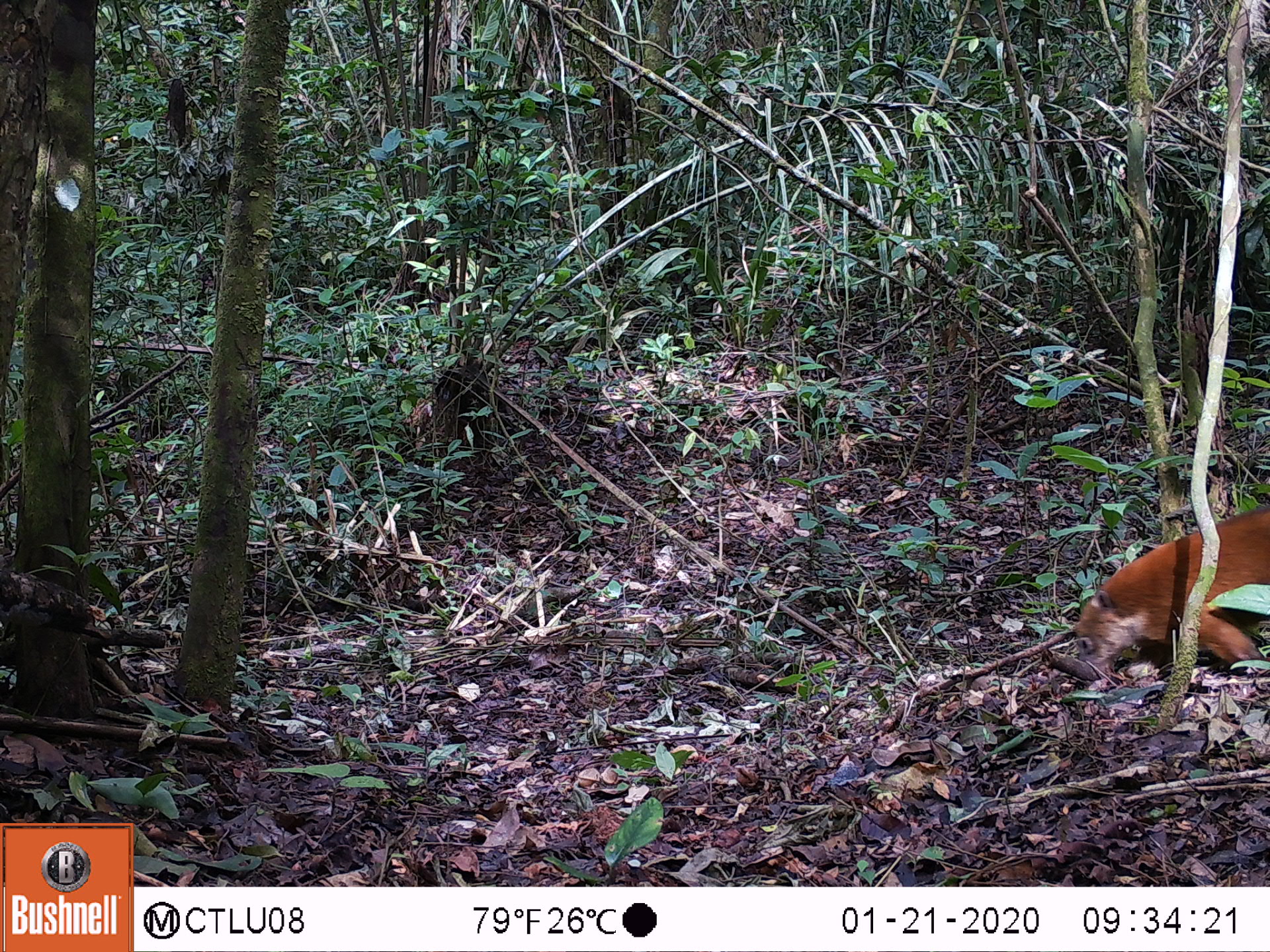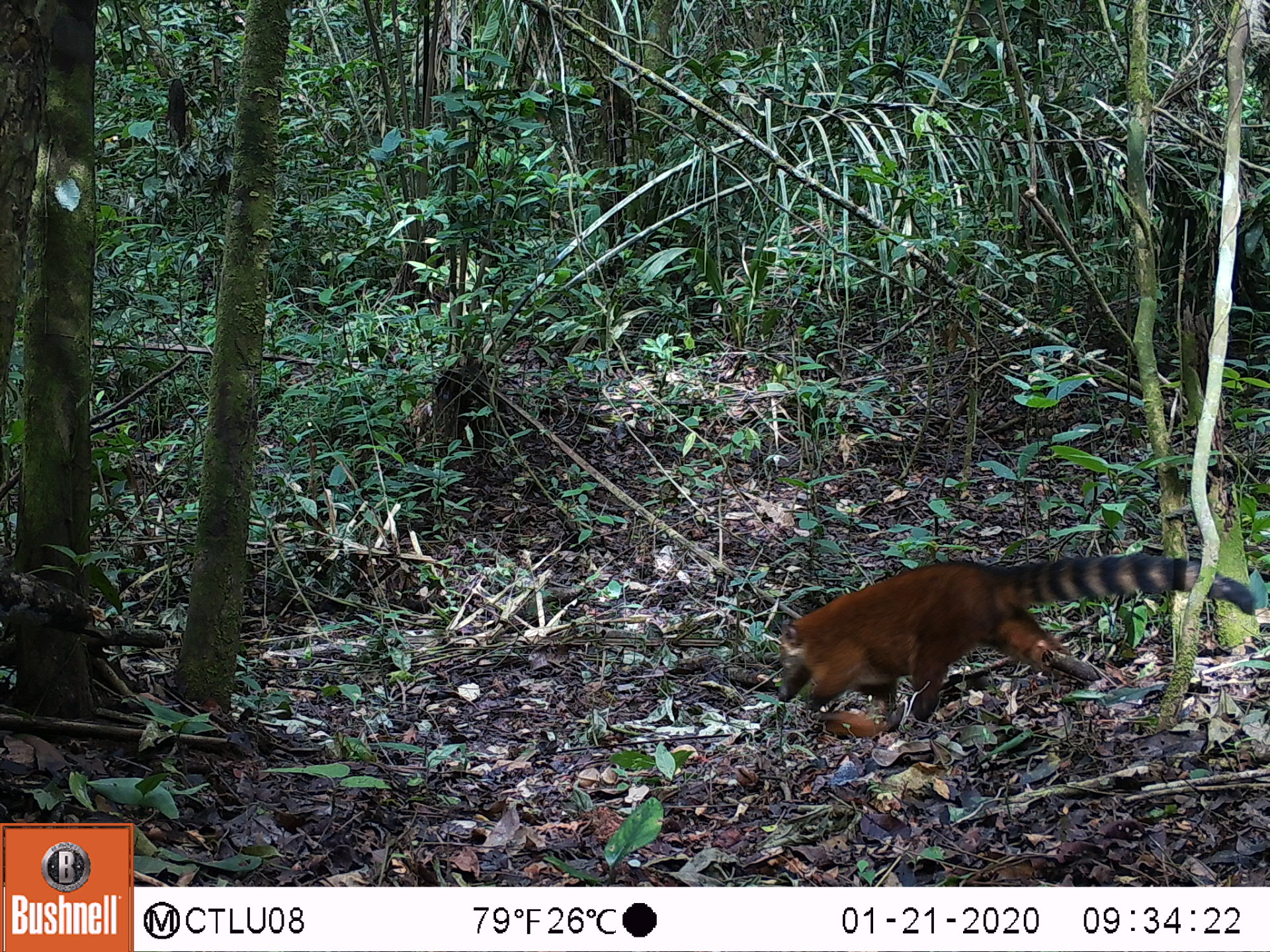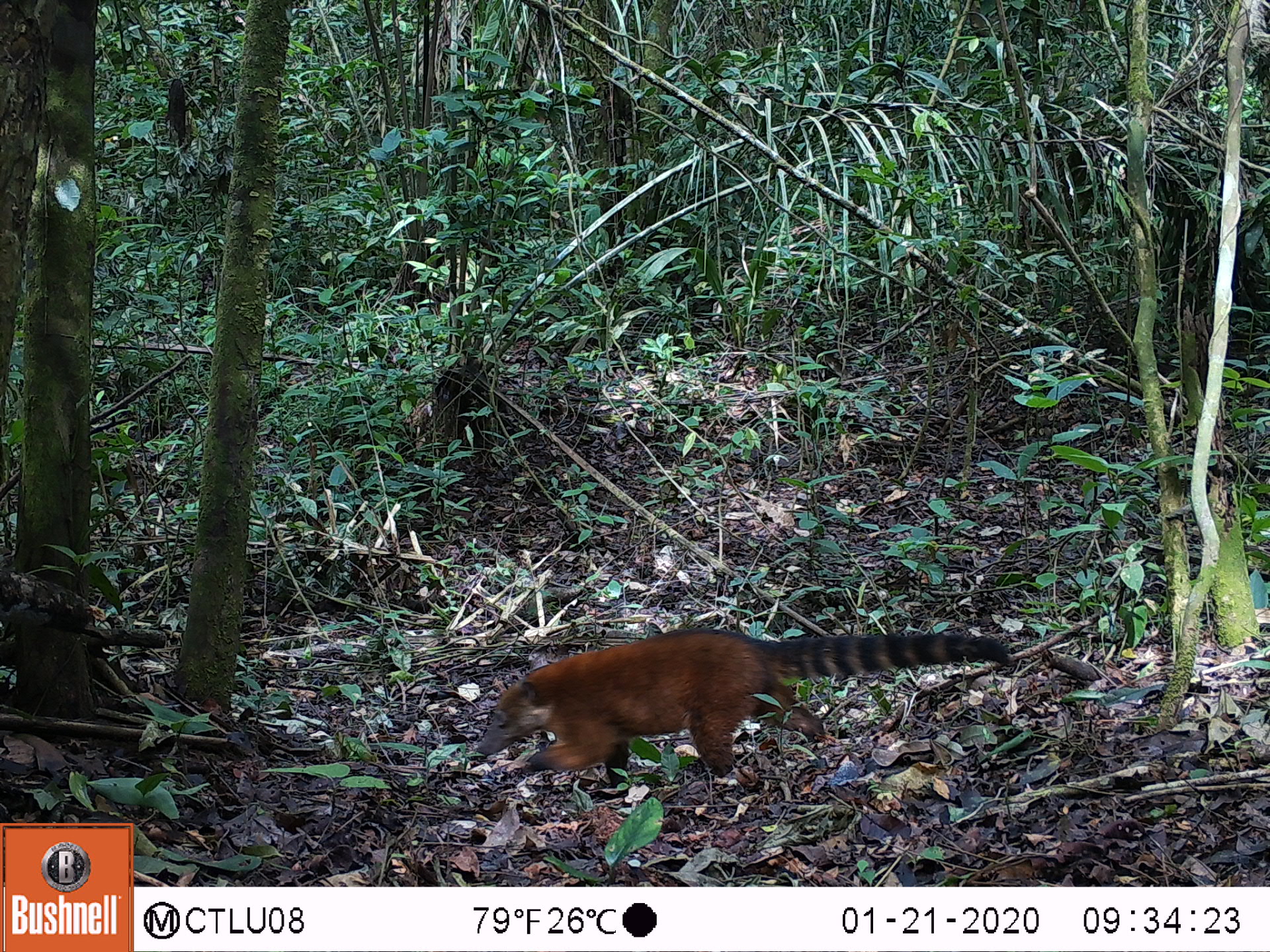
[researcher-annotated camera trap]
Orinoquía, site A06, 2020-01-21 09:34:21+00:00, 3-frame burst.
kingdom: Animalia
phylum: Chordata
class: Mammalia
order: Carnivora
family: Procyonidae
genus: Nasua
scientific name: Nasua nasua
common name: south american coati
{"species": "south american coati (Nasua nasua)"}